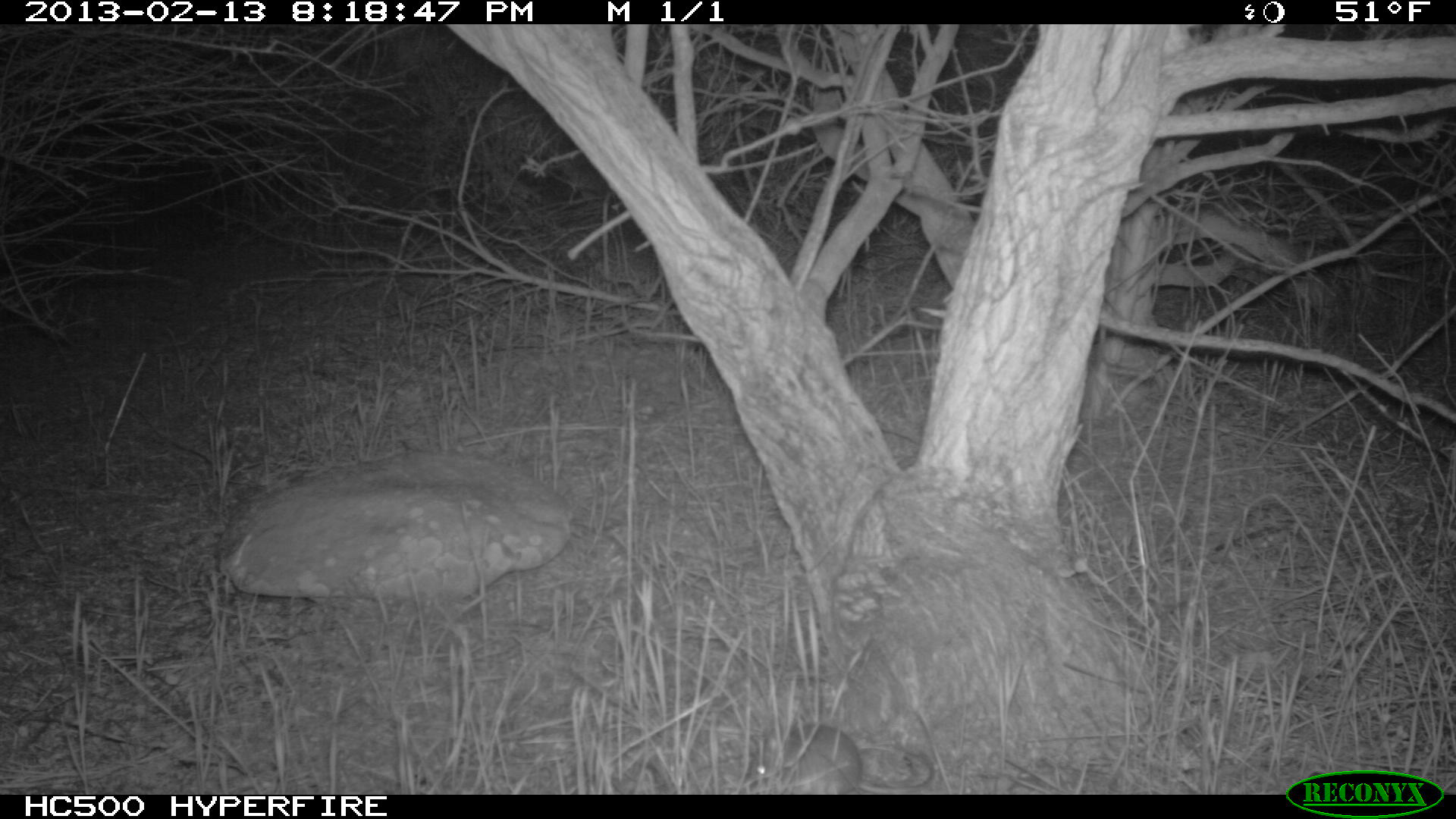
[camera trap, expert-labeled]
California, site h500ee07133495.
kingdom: Animalia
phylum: Chordata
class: Mammalia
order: Rodentia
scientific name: Rodentia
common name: rodent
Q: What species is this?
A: Rodent (Rodentia).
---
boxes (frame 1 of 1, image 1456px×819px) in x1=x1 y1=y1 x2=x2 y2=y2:
rodent: x1=745 y1=723 x2=934 y2=794